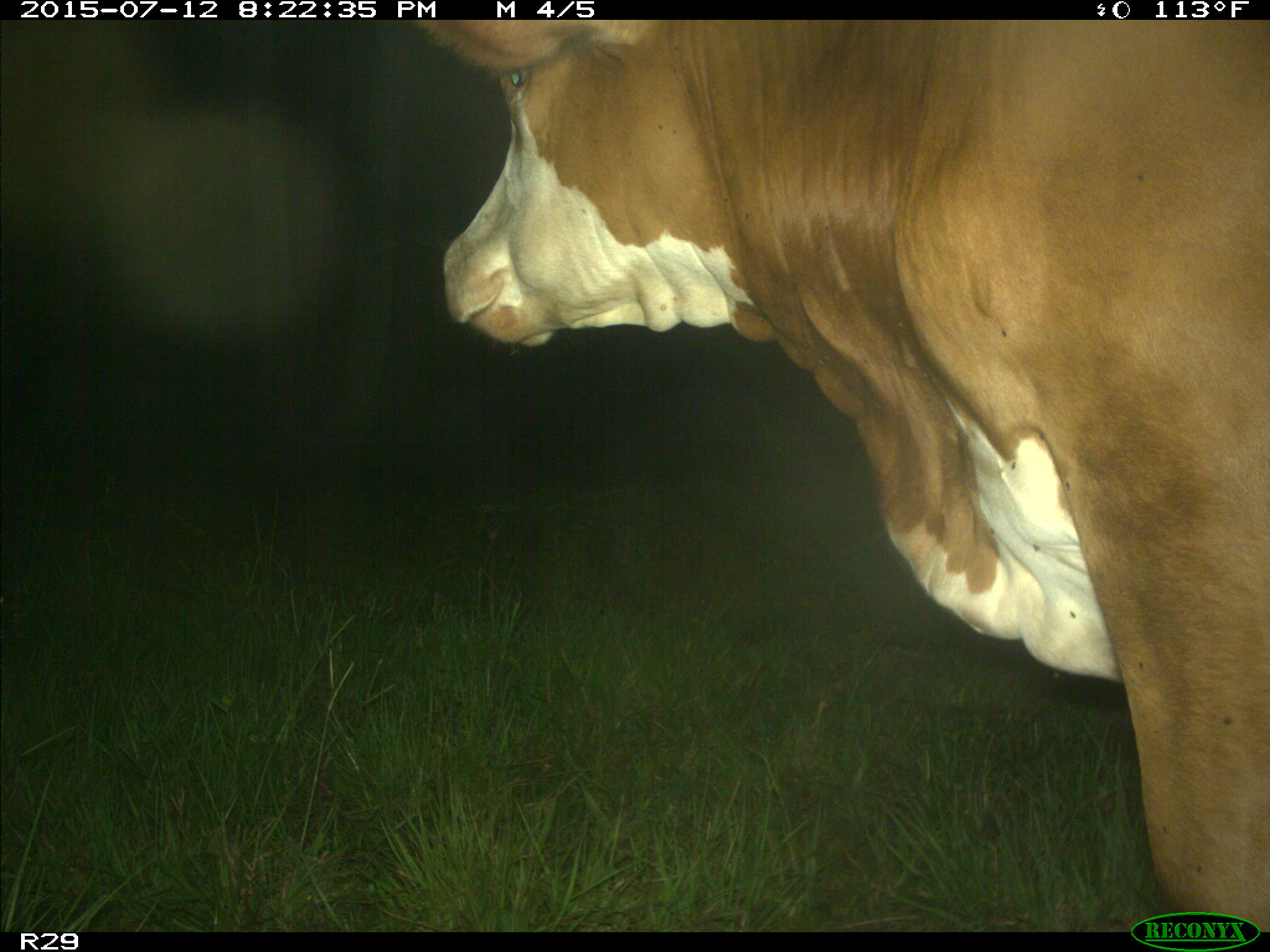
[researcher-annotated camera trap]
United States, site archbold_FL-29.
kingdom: Animalia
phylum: Chordata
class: Mammalia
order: Artiodactyla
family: Bovidae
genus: Bos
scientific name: Bos taurus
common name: domestic cow